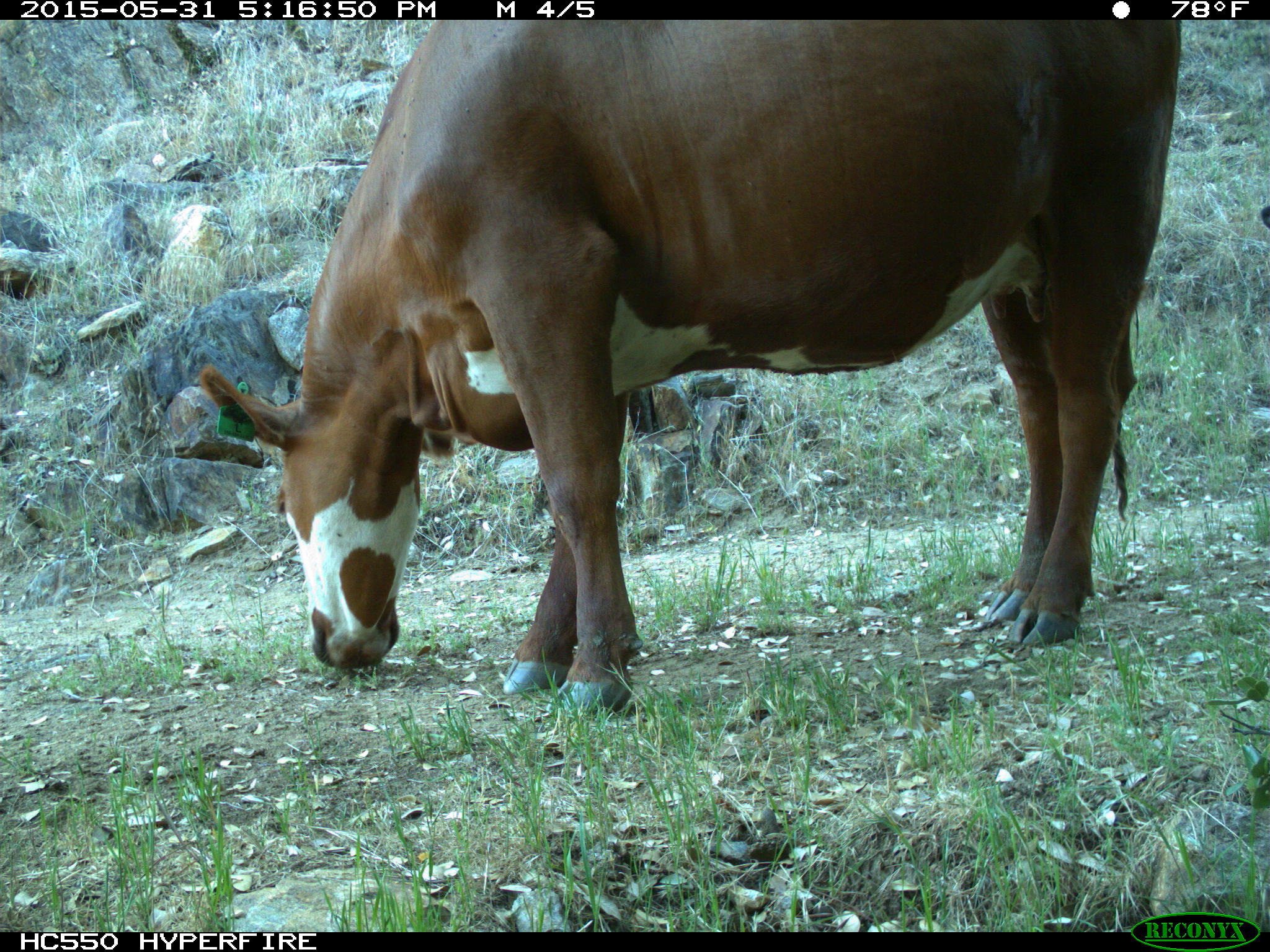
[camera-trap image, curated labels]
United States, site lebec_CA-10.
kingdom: Animalia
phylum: Chordata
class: Mammalia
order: Artiodactyla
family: Bovidae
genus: Bos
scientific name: Bos taurus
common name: domestic cow